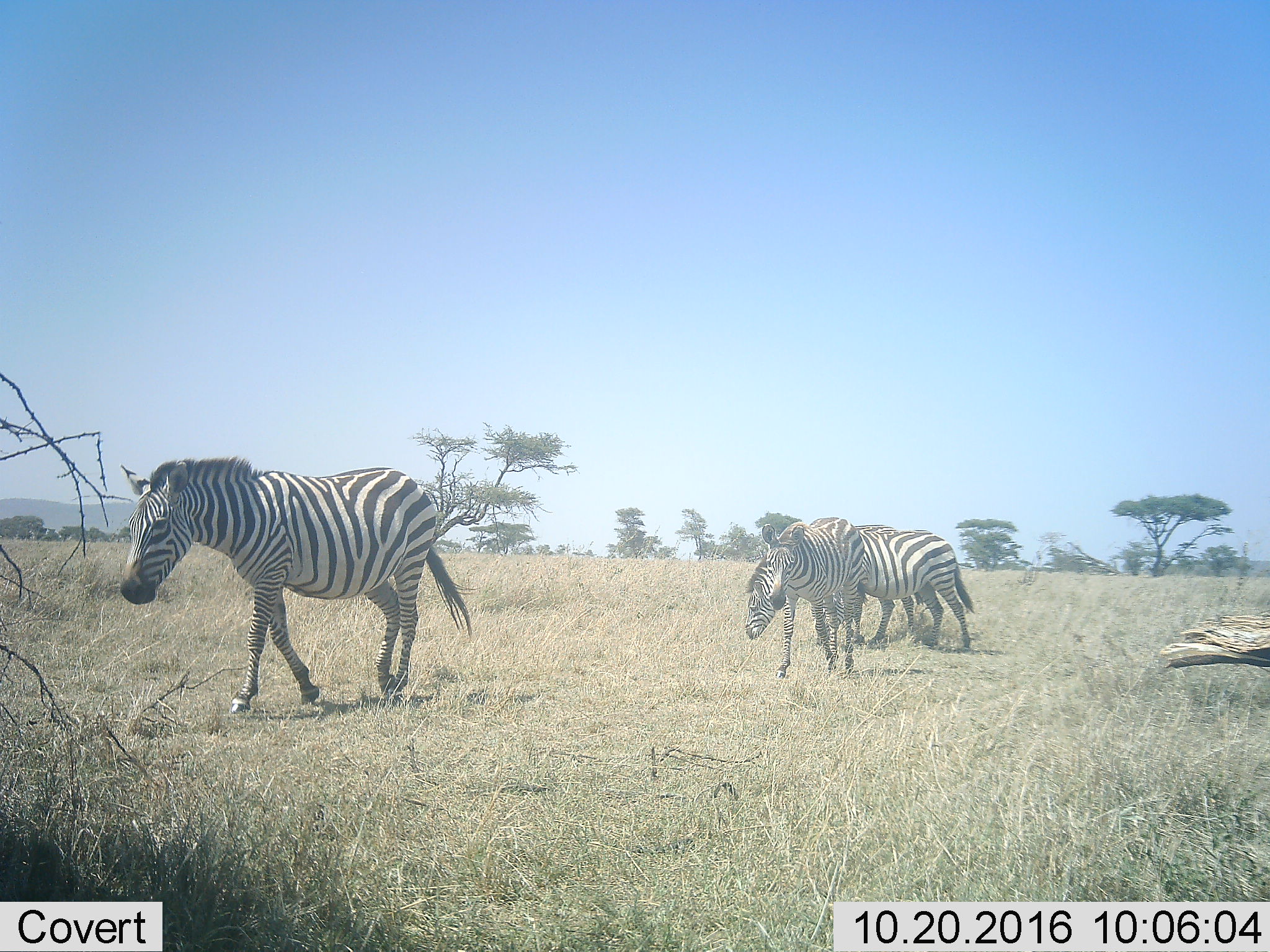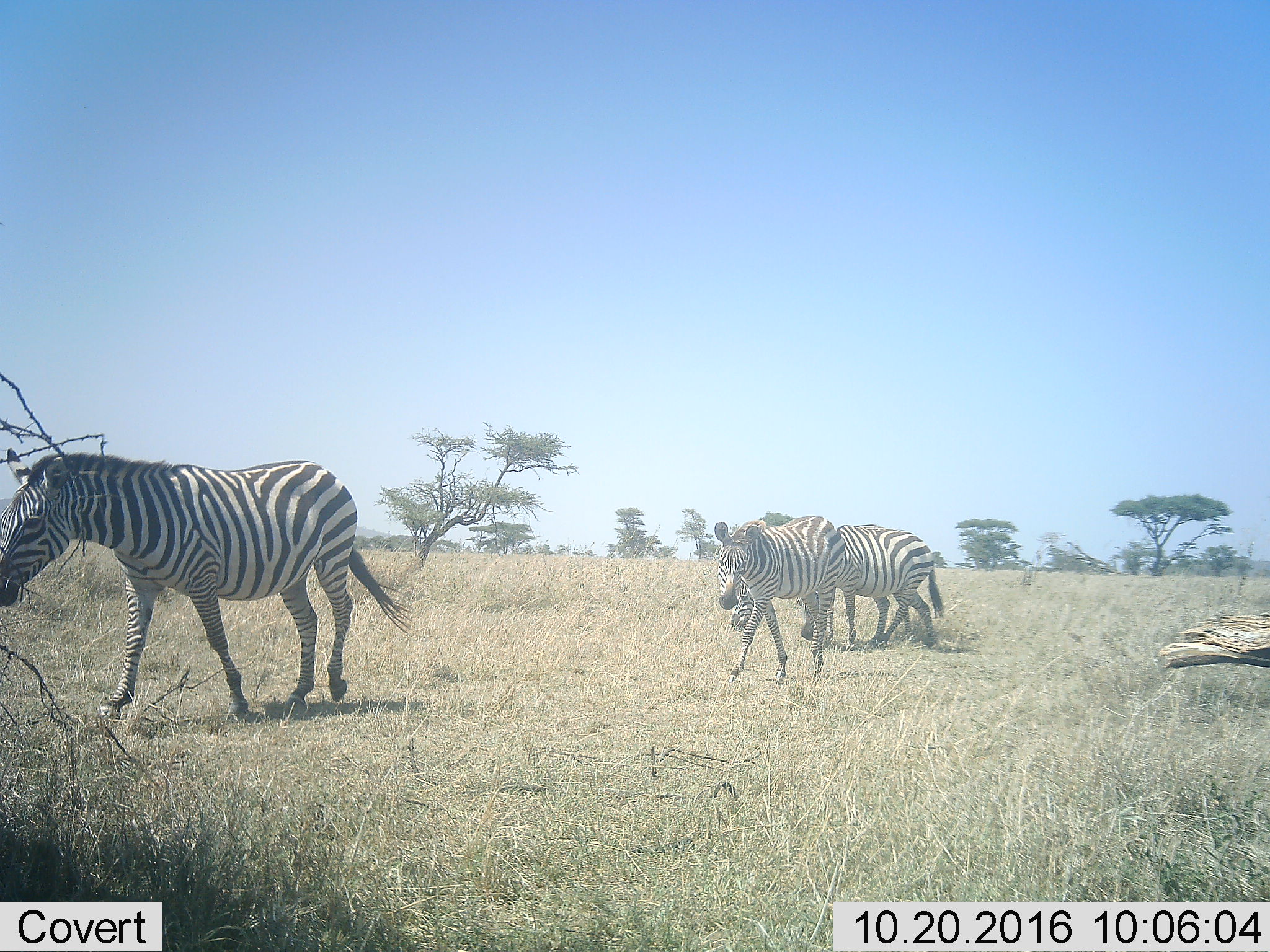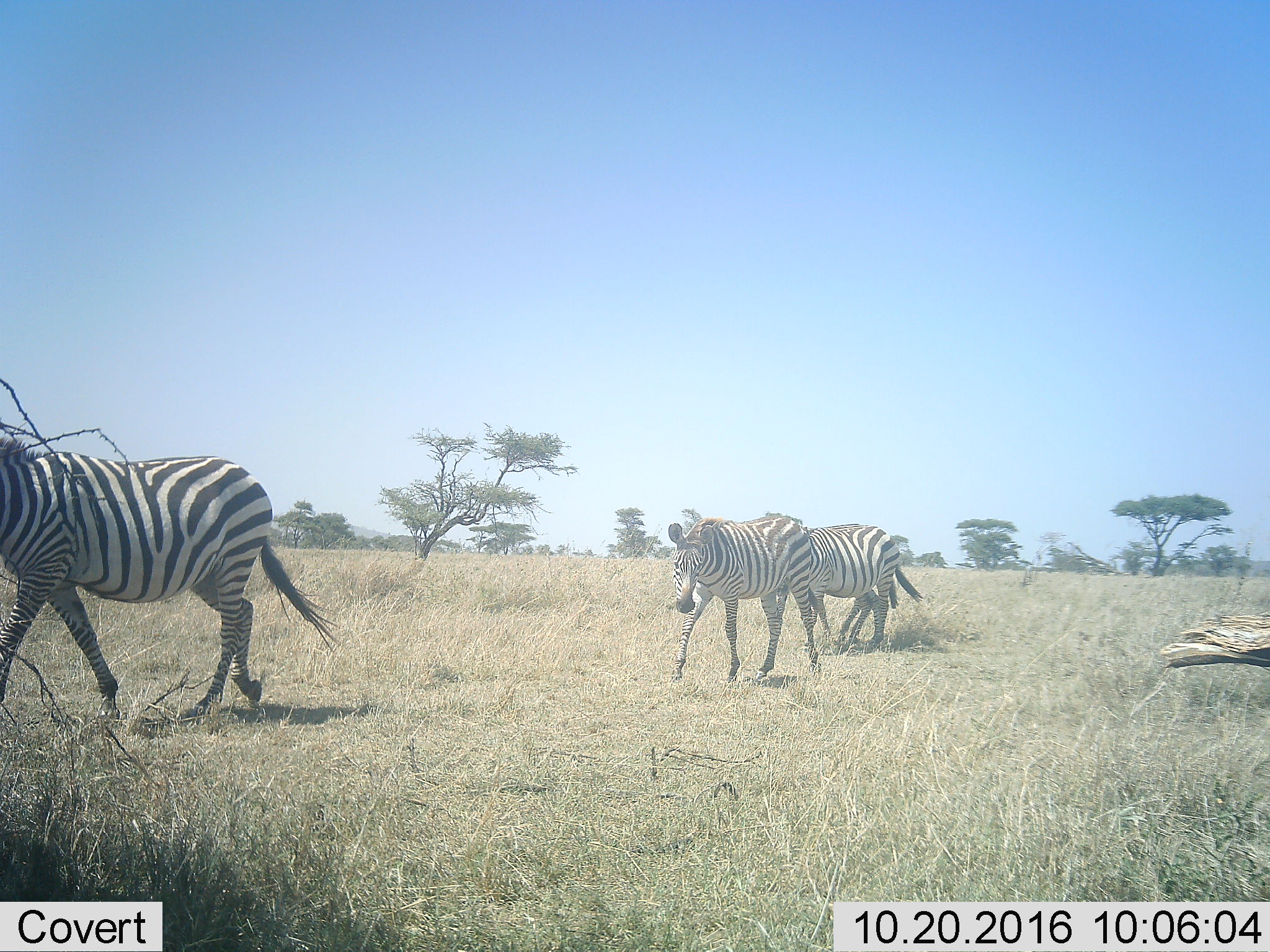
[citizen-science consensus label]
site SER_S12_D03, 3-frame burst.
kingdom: Animalia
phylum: Chordata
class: Mammalia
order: Perissodactyla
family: Equidae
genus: Equus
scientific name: Equus quagga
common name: plains zebra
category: zebraplains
Zebraplains (plains zebra) (Equus quagga), count 4. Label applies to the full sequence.